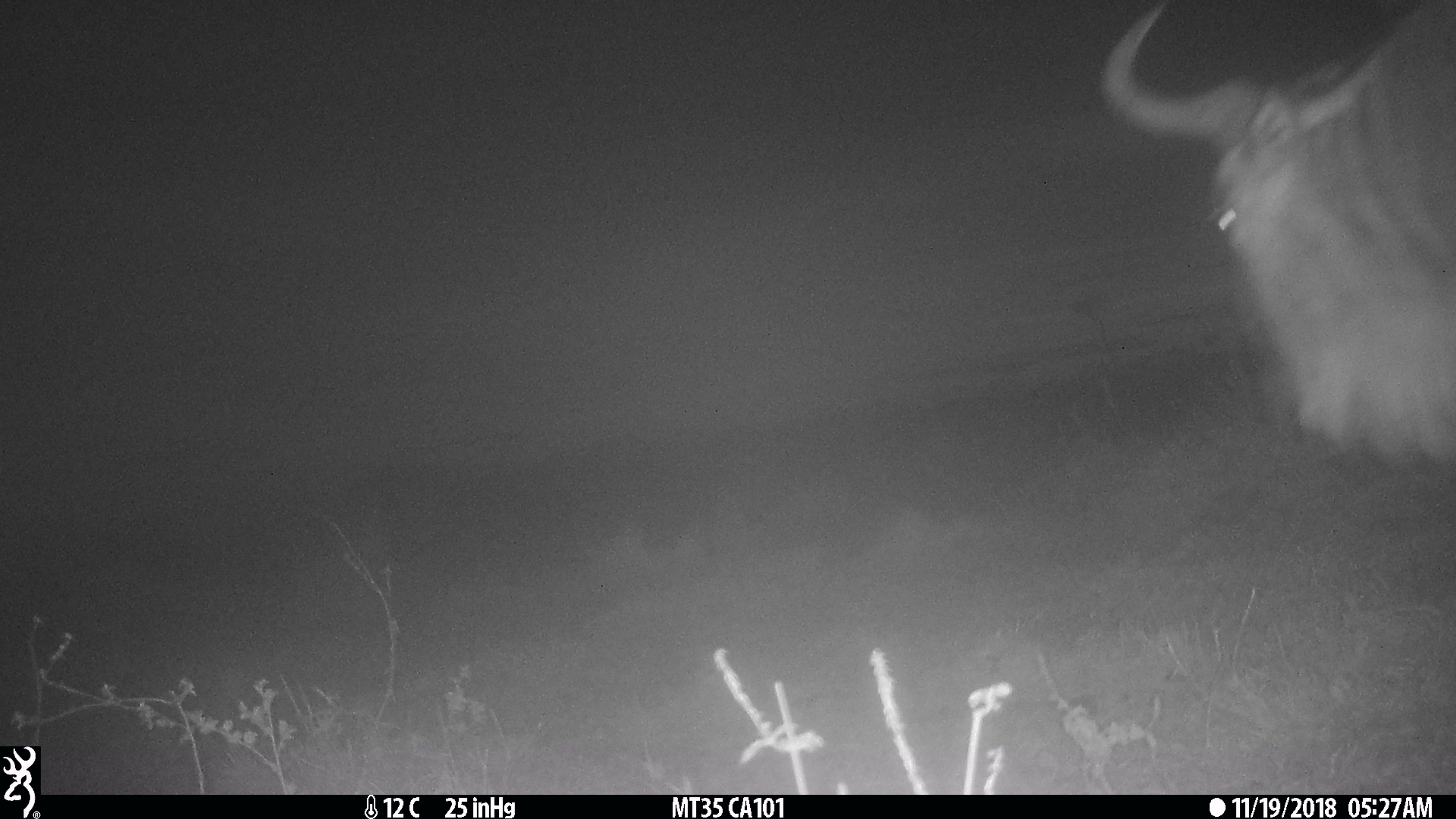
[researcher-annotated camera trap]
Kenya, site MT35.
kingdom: Animalia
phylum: Chordata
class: Mammalia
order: Artiodactyla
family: Bovidae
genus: Connochaetes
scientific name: Connochaetes taurinus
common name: blue wildebeest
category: wildebeest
Wildebeest (blue wildebeest) (Connochaetes taurinus).